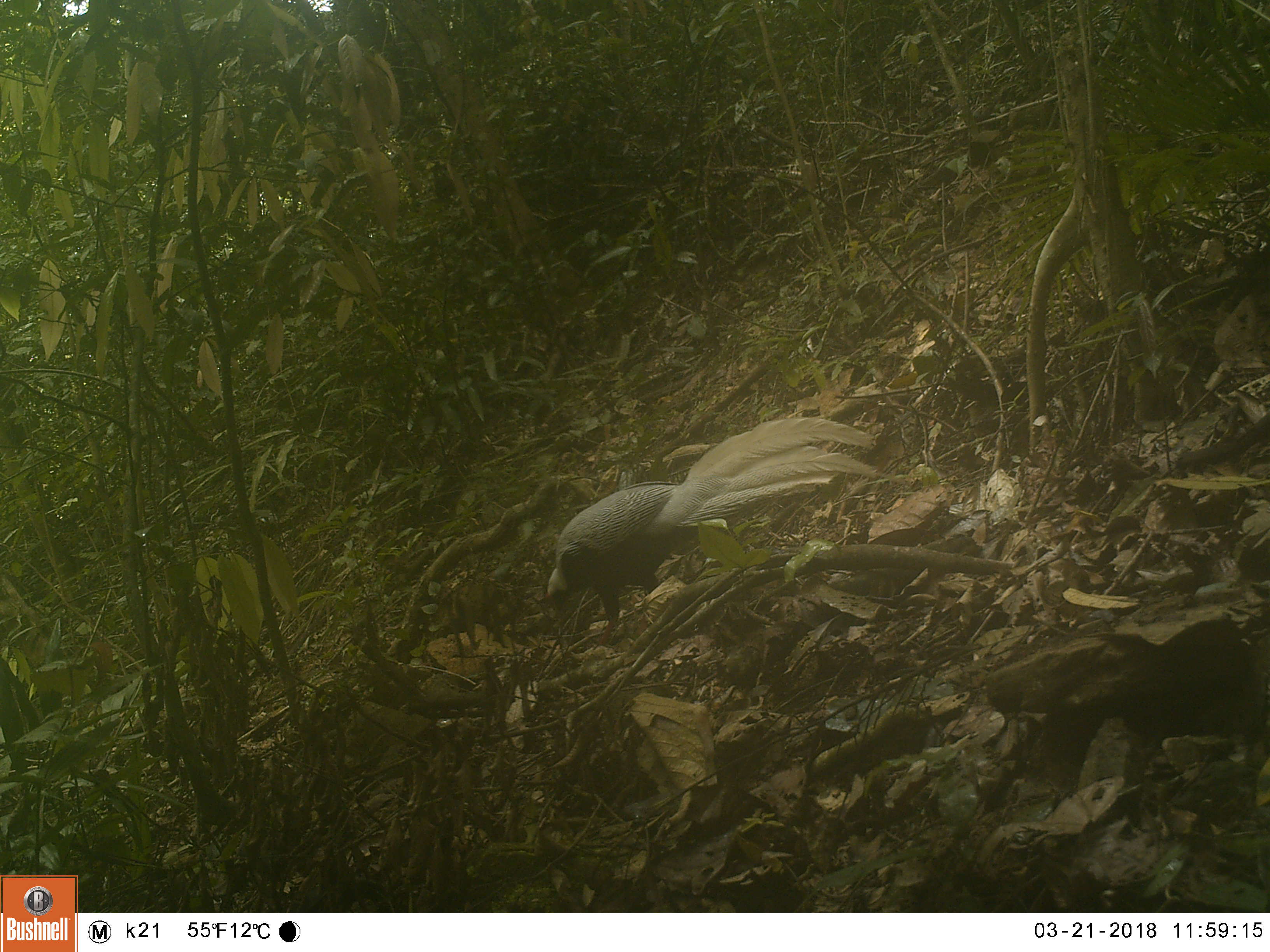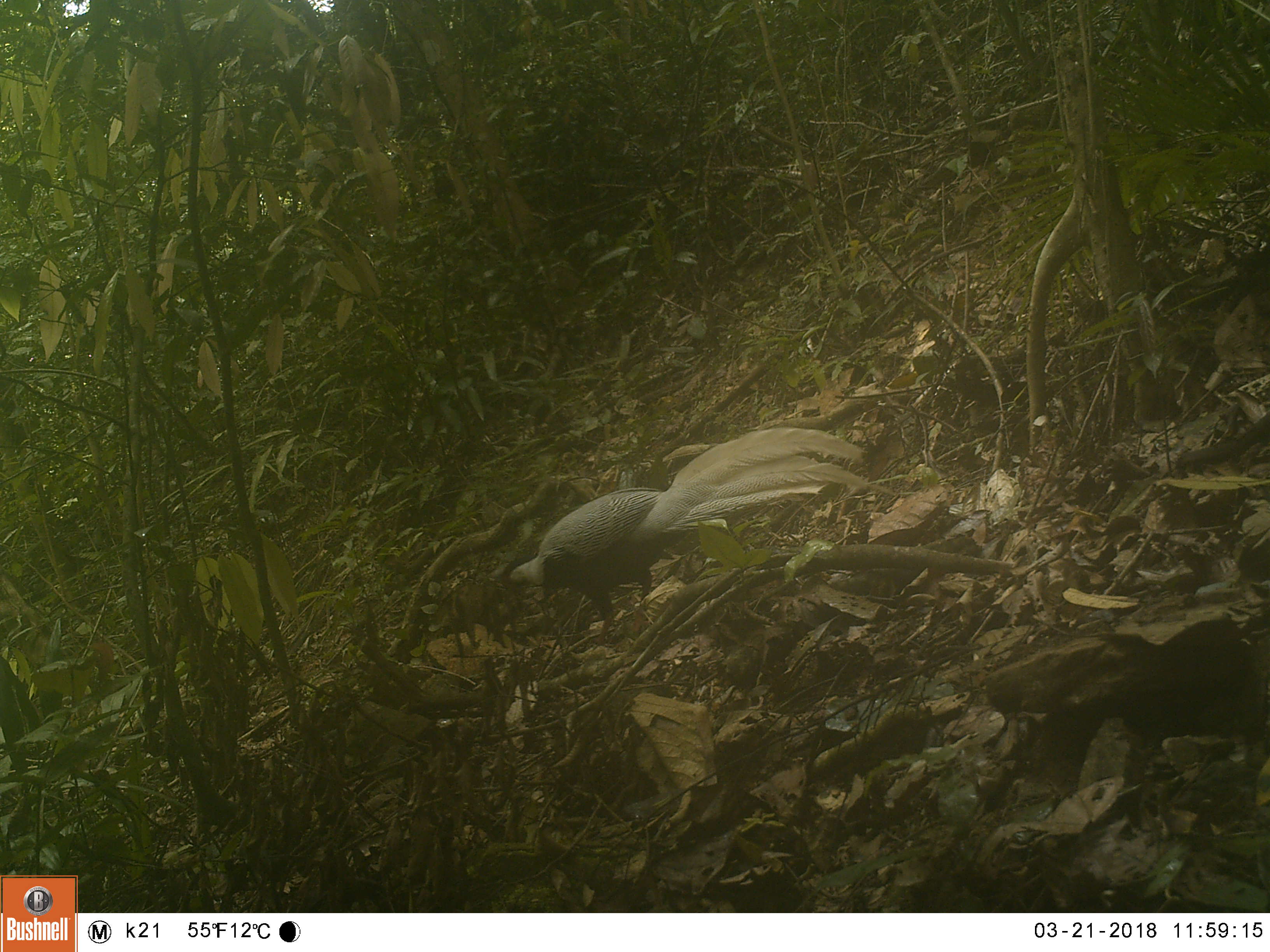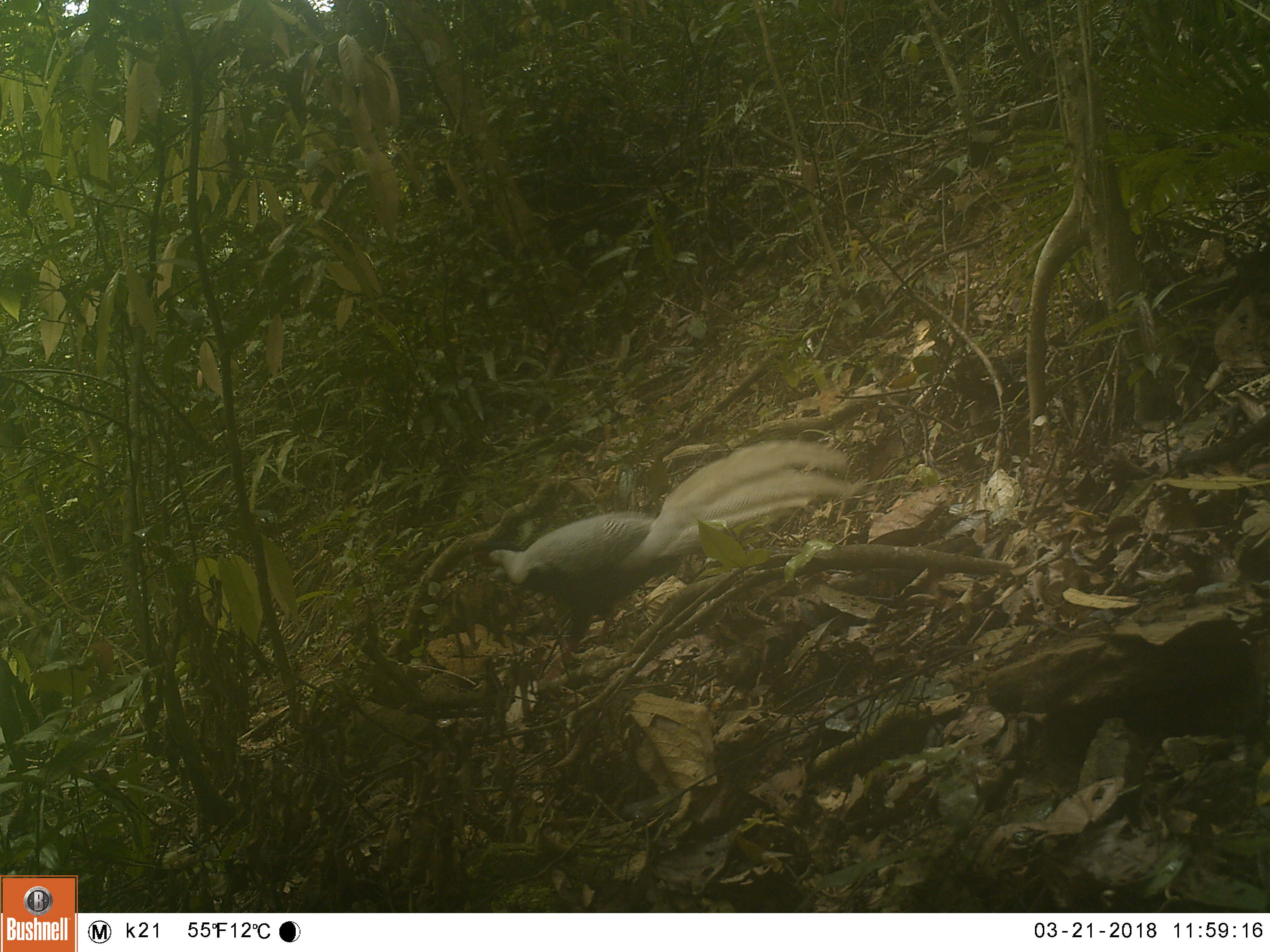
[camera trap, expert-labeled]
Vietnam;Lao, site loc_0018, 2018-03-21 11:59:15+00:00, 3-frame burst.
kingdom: Animalia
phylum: Chordata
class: Aves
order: Galliformes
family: Phasianidae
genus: Lophura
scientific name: Lophura nycthemera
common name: silver pheasant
Silver pheasant (Lophura nycthemera). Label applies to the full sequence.